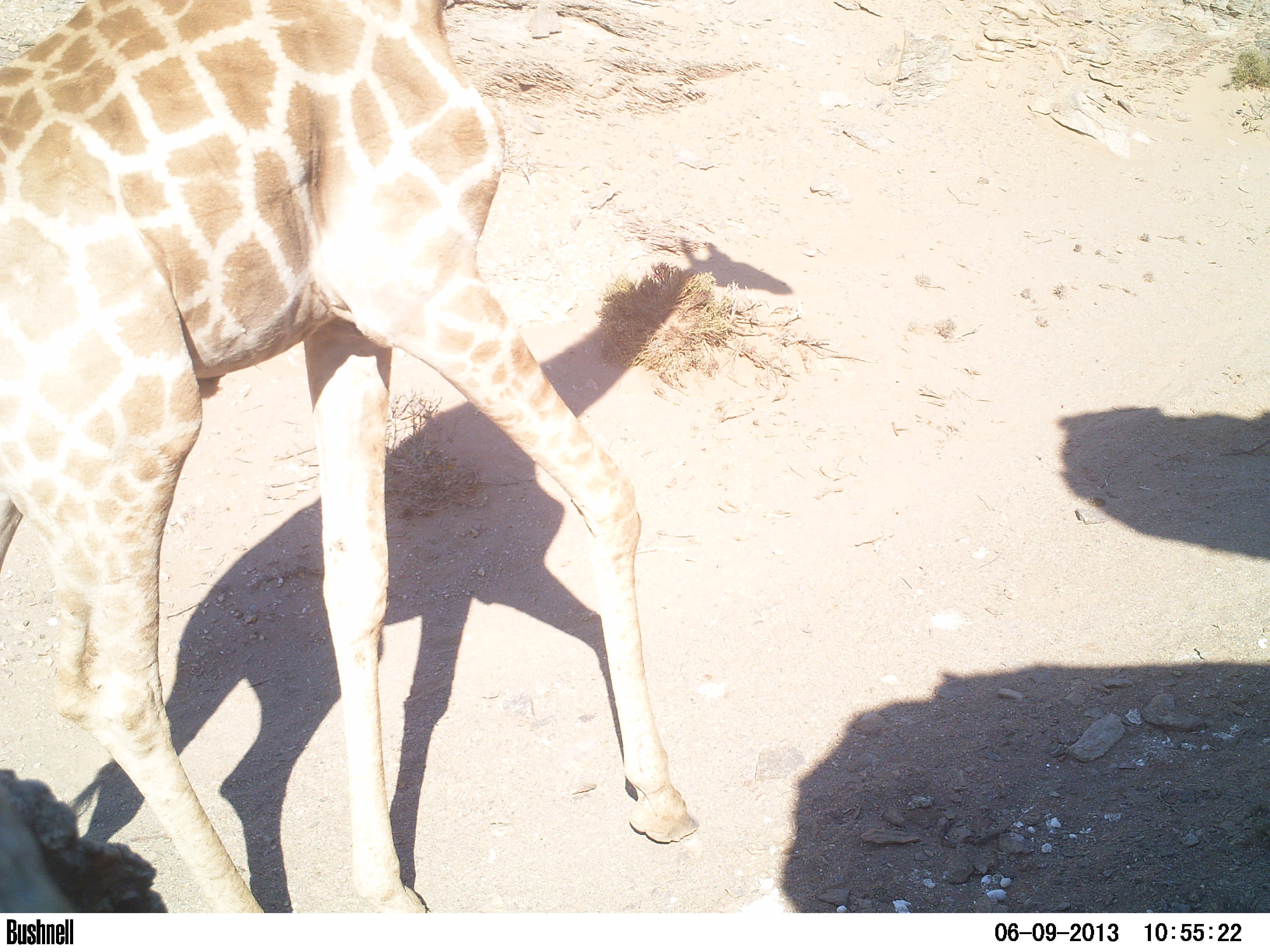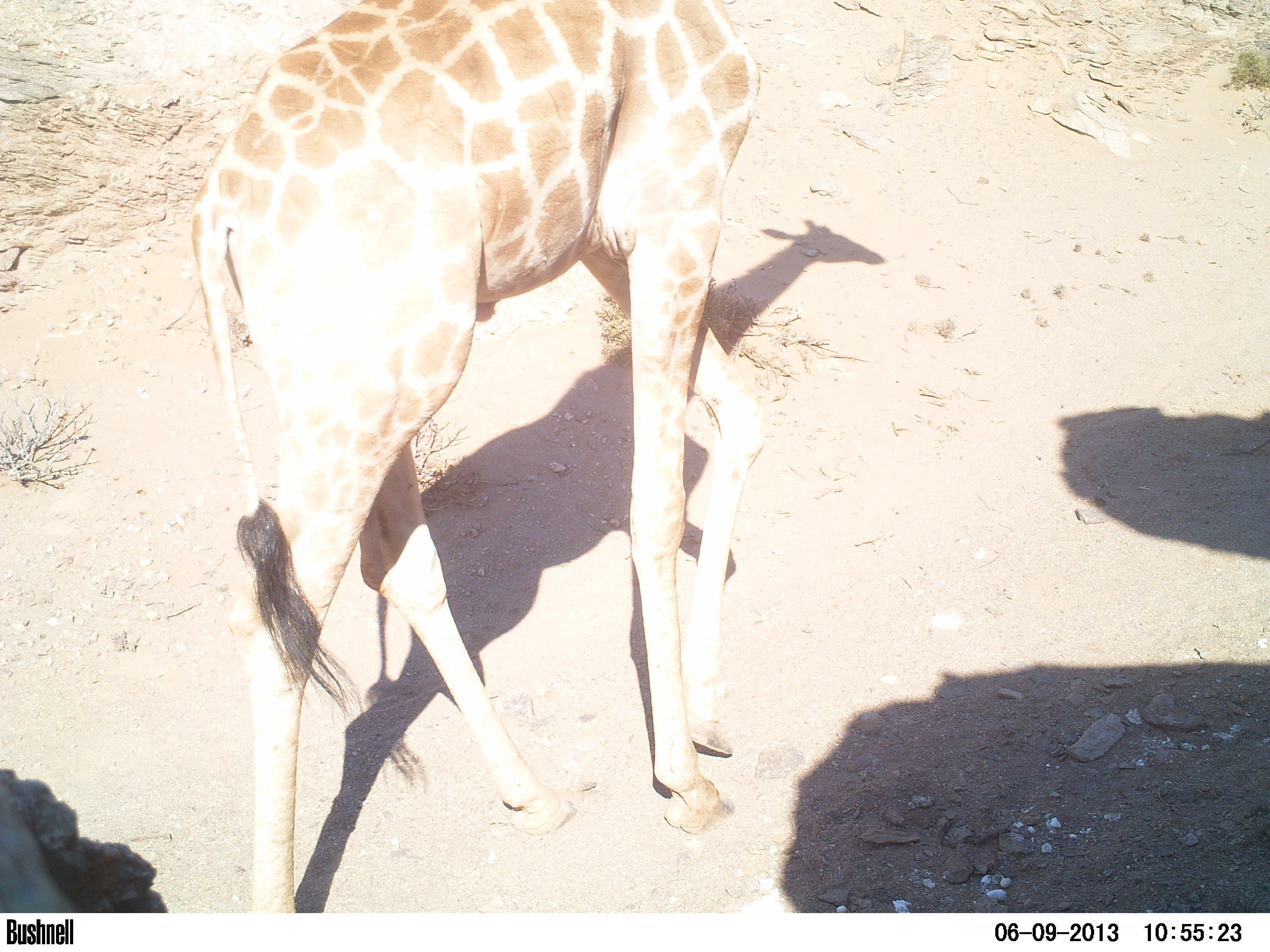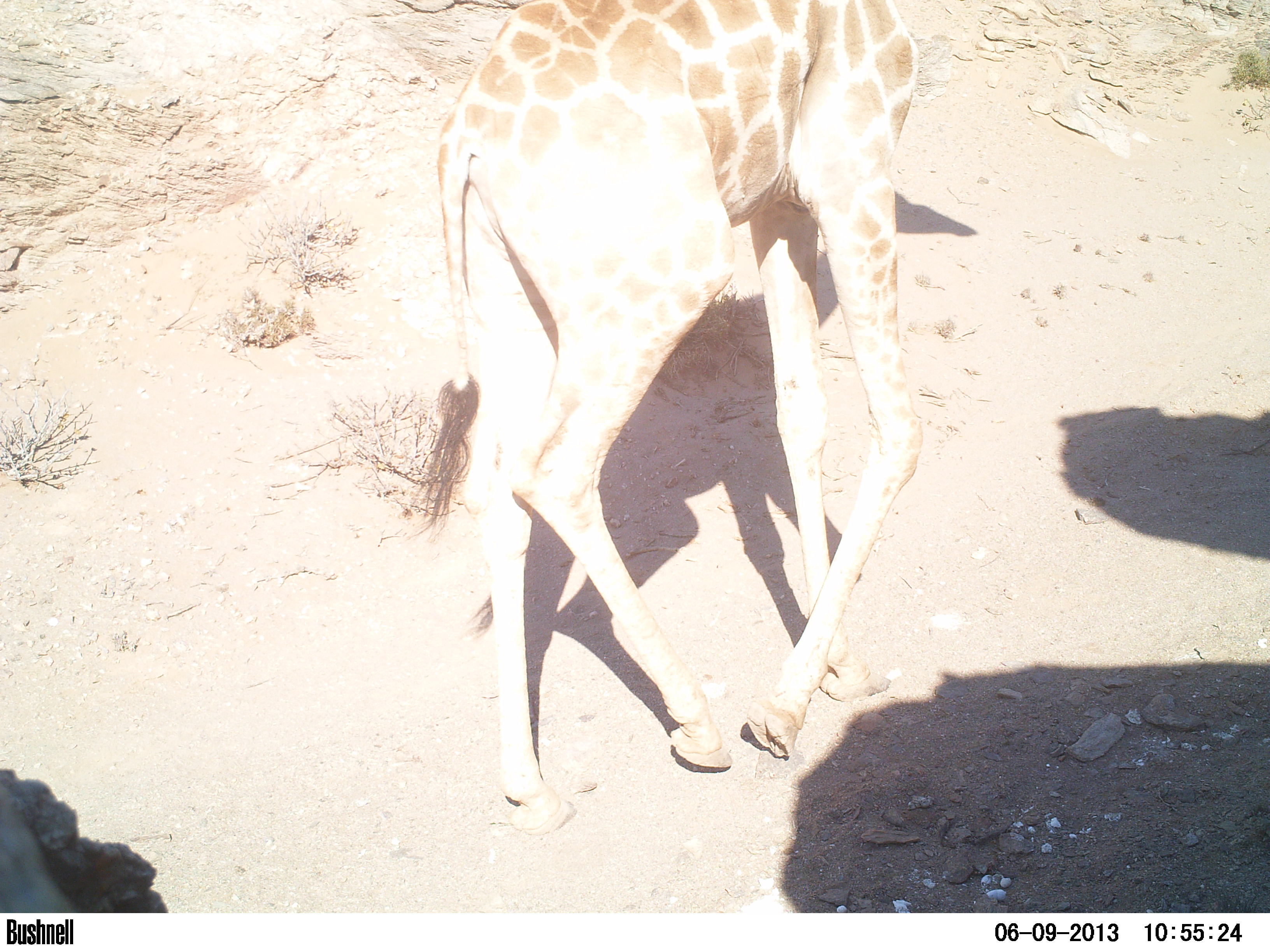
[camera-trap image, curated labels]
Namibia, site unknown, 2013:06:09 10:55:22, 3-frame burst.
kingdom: Animalia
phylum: Chordata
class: Mammalia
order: Artiodactyla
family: Giraffidae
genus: Giraffa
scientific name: Giraffa camelopardalis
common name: giraffe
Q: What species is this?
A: Giraffa camelopardalis (giraffe).